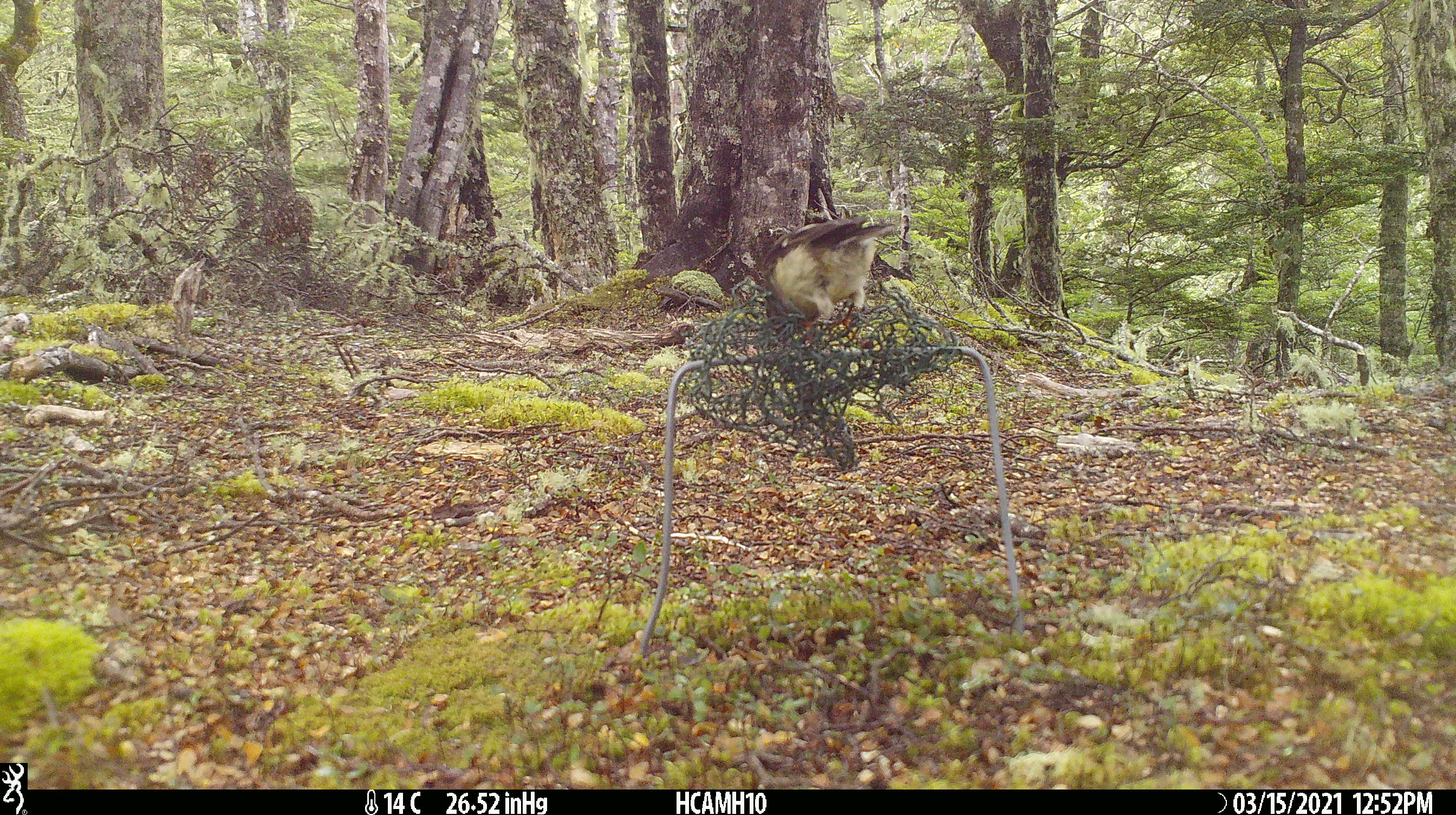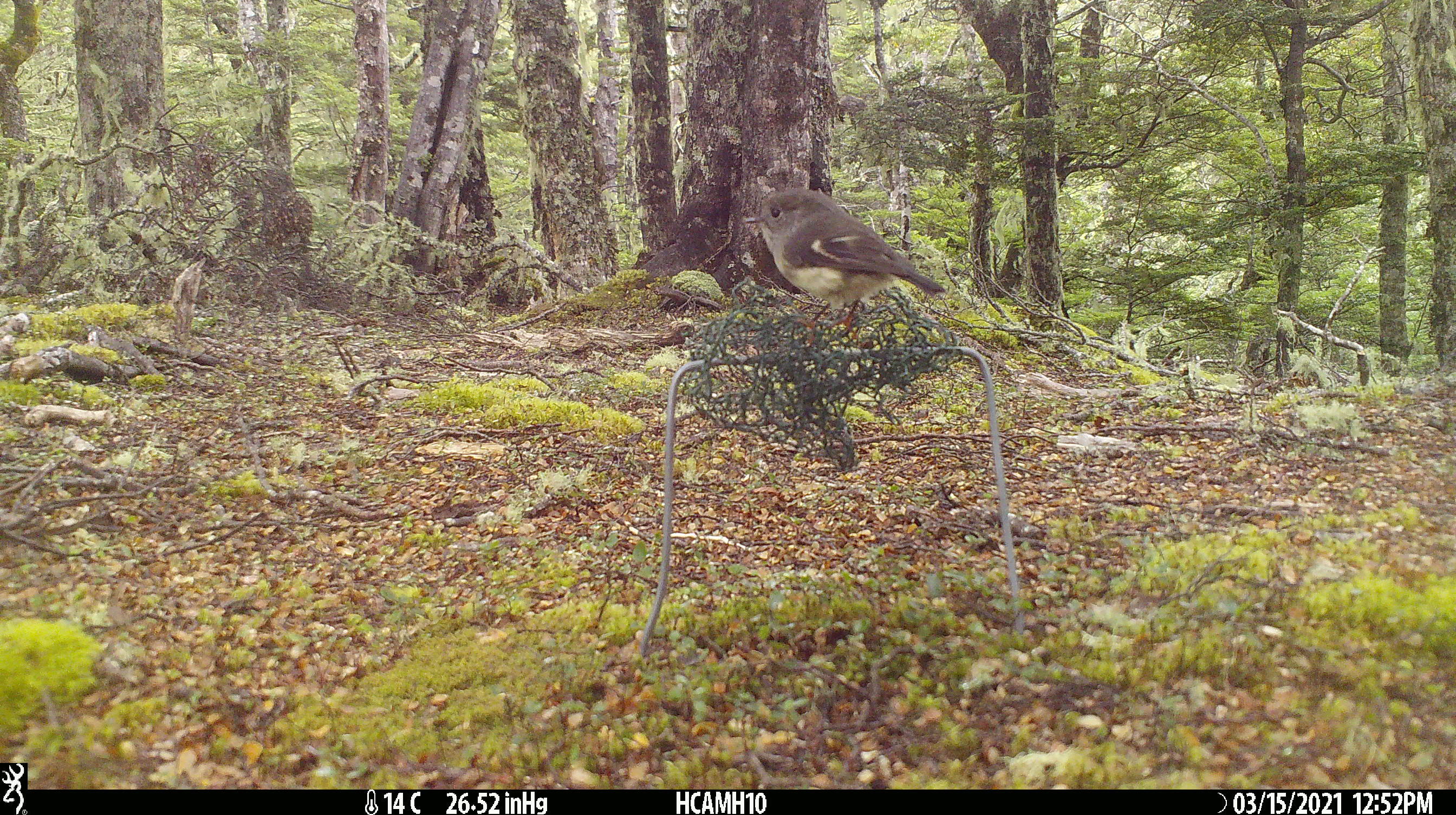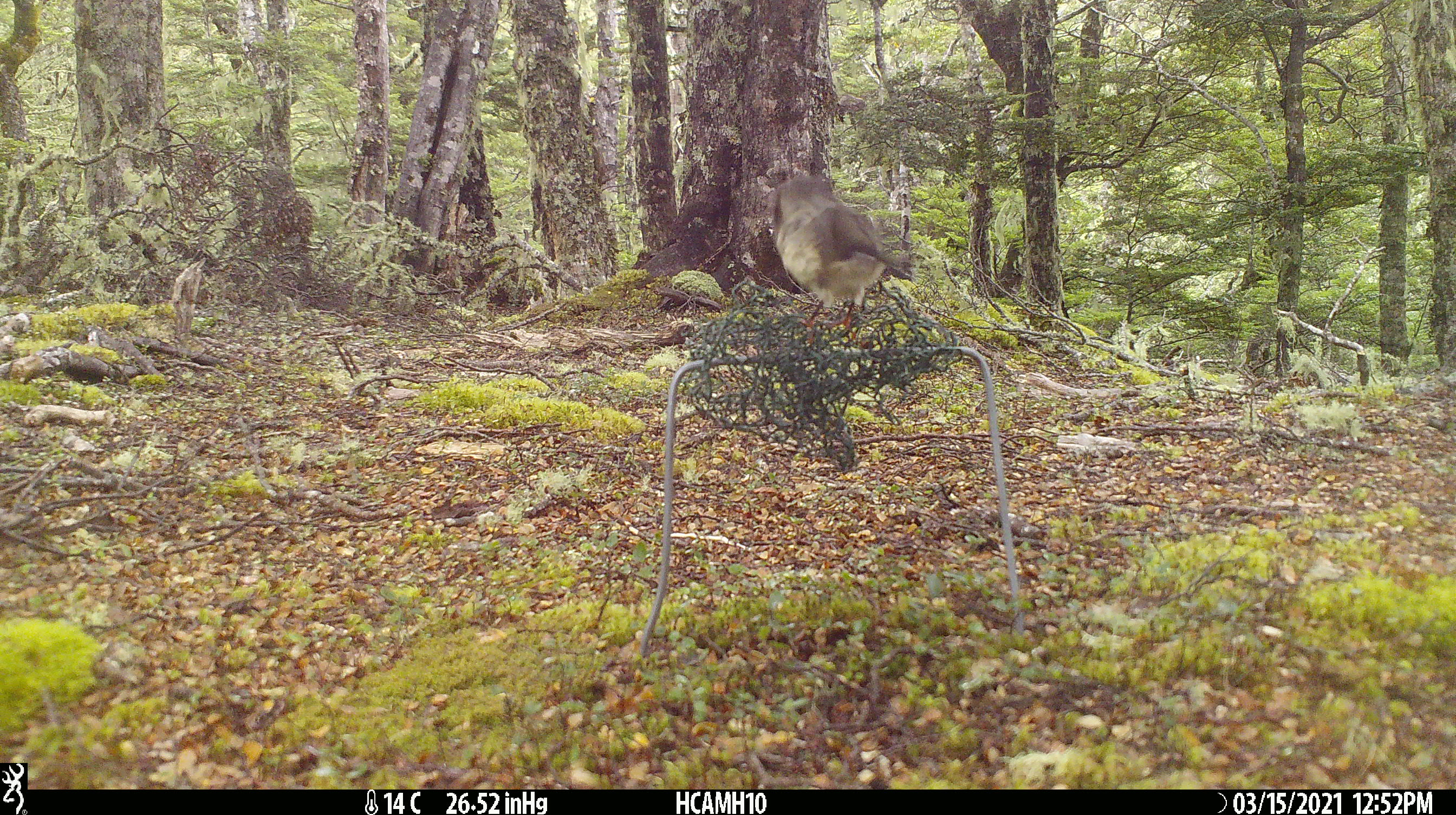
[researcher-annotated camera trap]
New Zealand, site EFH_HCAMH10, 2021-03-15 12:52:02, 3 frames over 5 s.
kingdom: Animalia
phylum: Chordata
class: Aves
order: Passeriformes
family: Petroicidae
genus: Petroica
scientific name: Petroica macrocephala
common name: tomtit